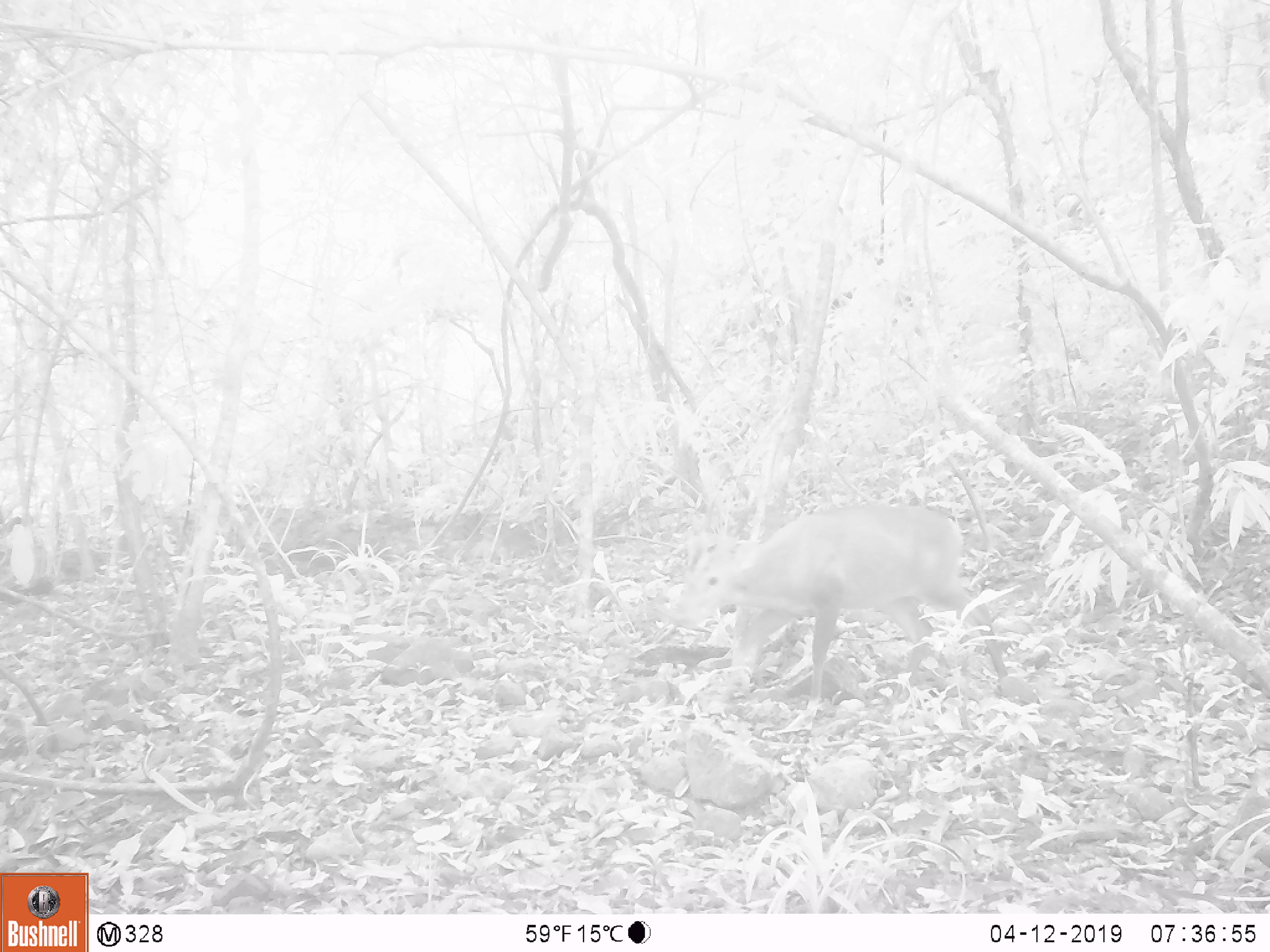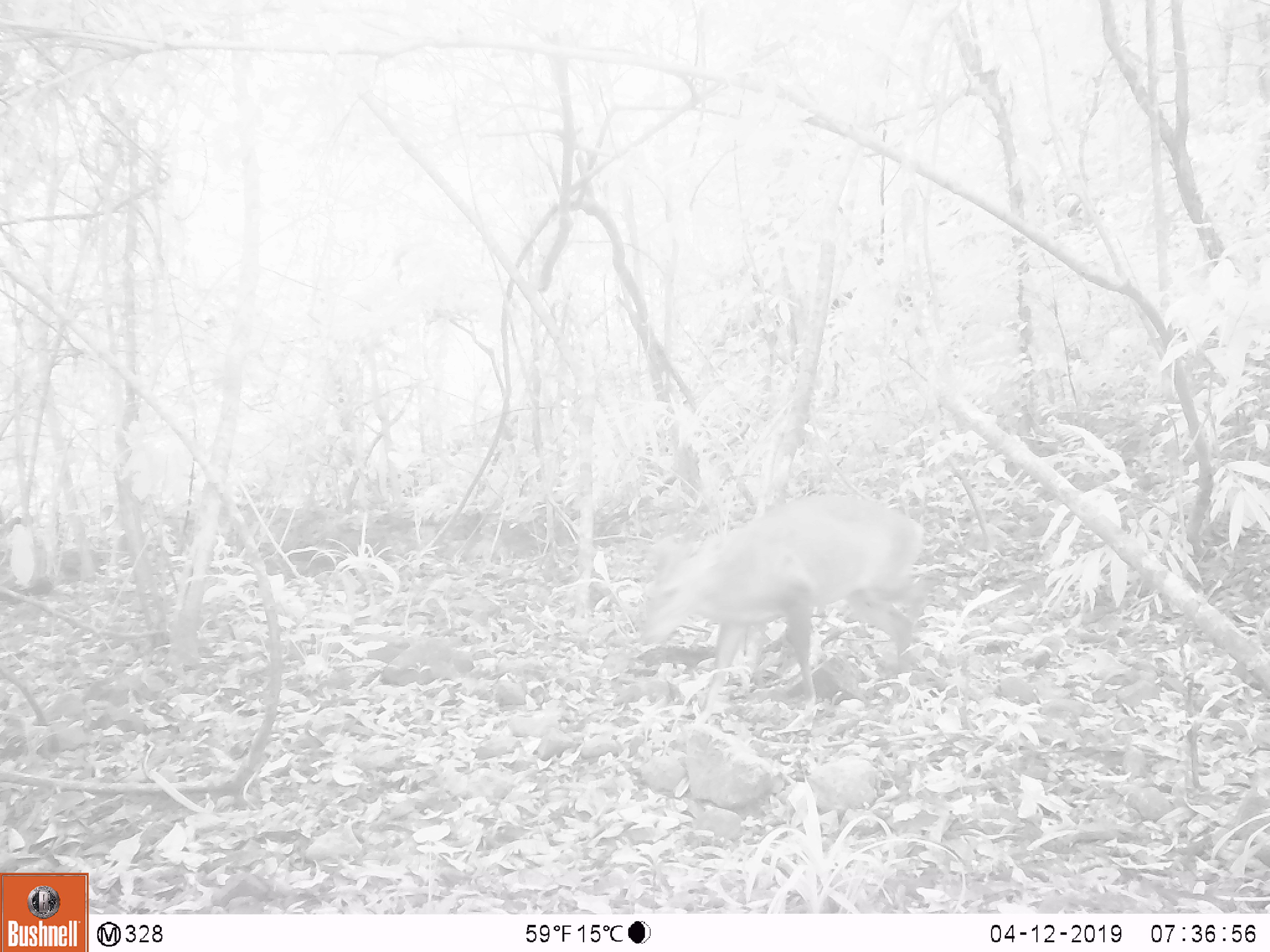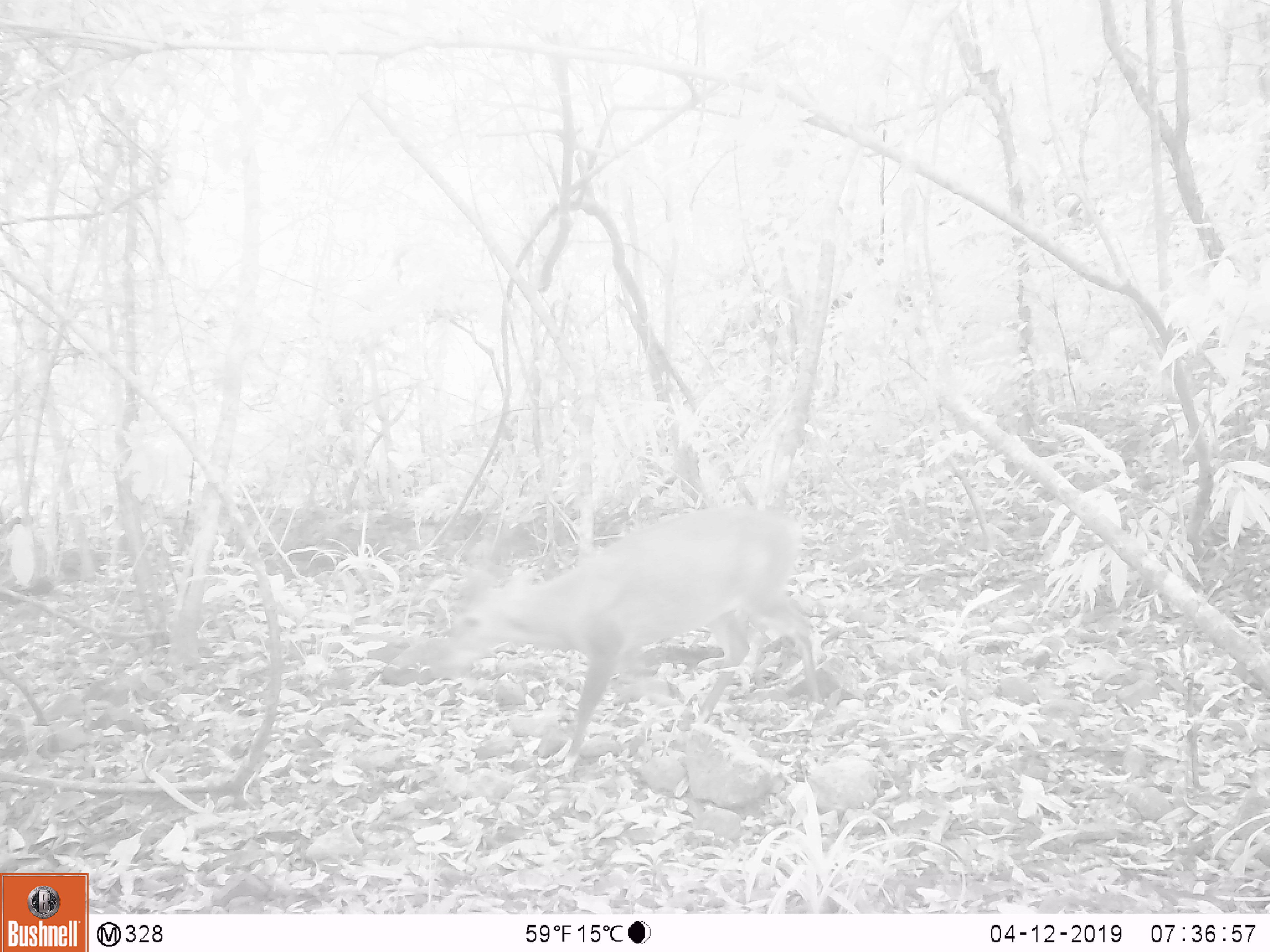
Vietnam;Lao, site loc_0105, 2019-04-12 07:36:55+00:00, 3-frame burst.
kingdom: Animalia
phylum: Chordata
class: Mammalia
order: Artiodactyla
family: Cervidae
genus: Muntiacus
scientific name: Muntiacus vuquangensis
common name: large-antlered muntjac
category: large antlered muntjac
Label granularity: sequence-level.